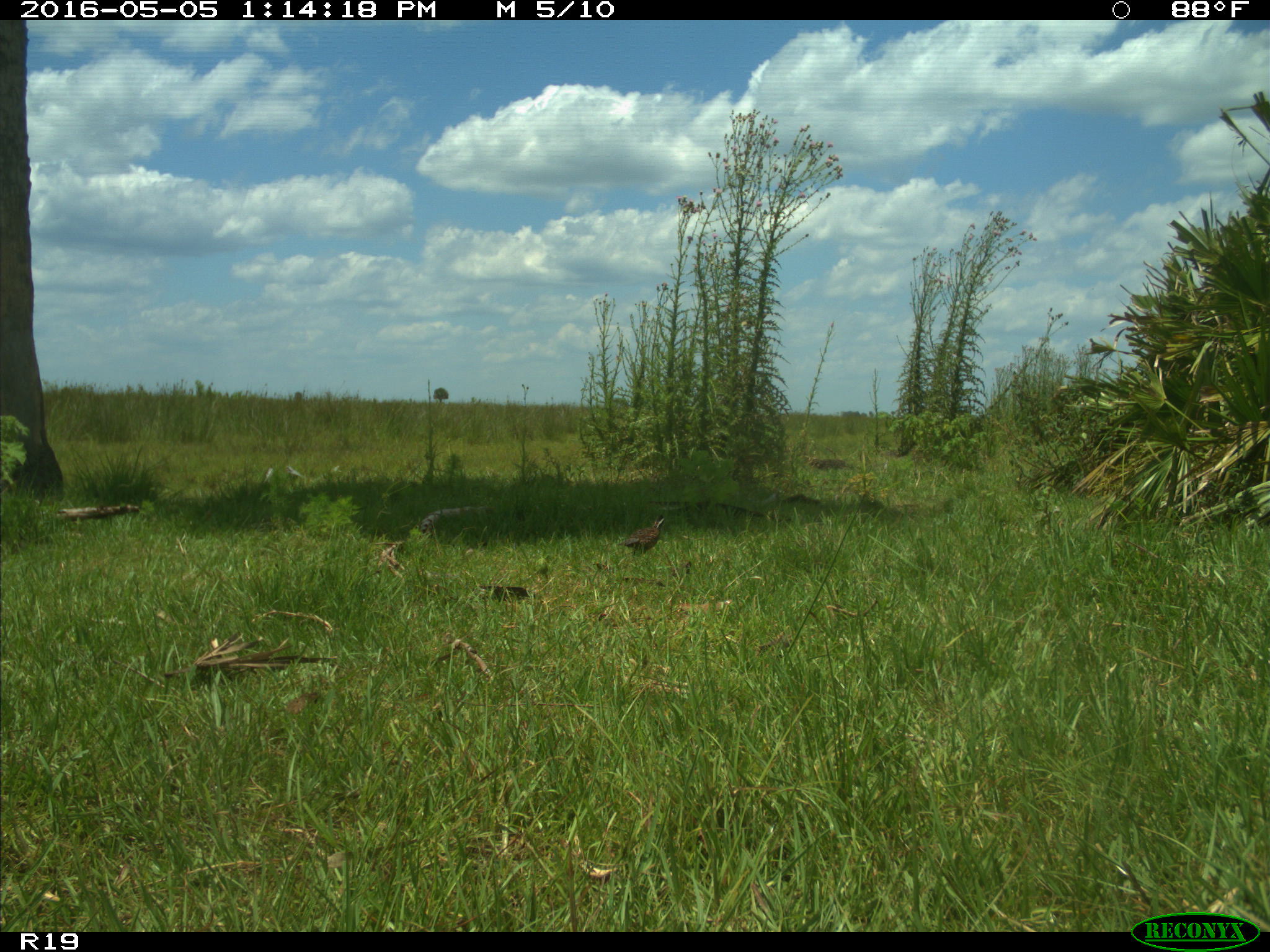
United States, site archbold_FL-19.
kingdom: Animalia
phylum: Chordata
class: Aves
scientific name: Aves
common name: birds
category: unidentified bird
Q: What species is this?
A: Unidentified bird (birds) (Aves).